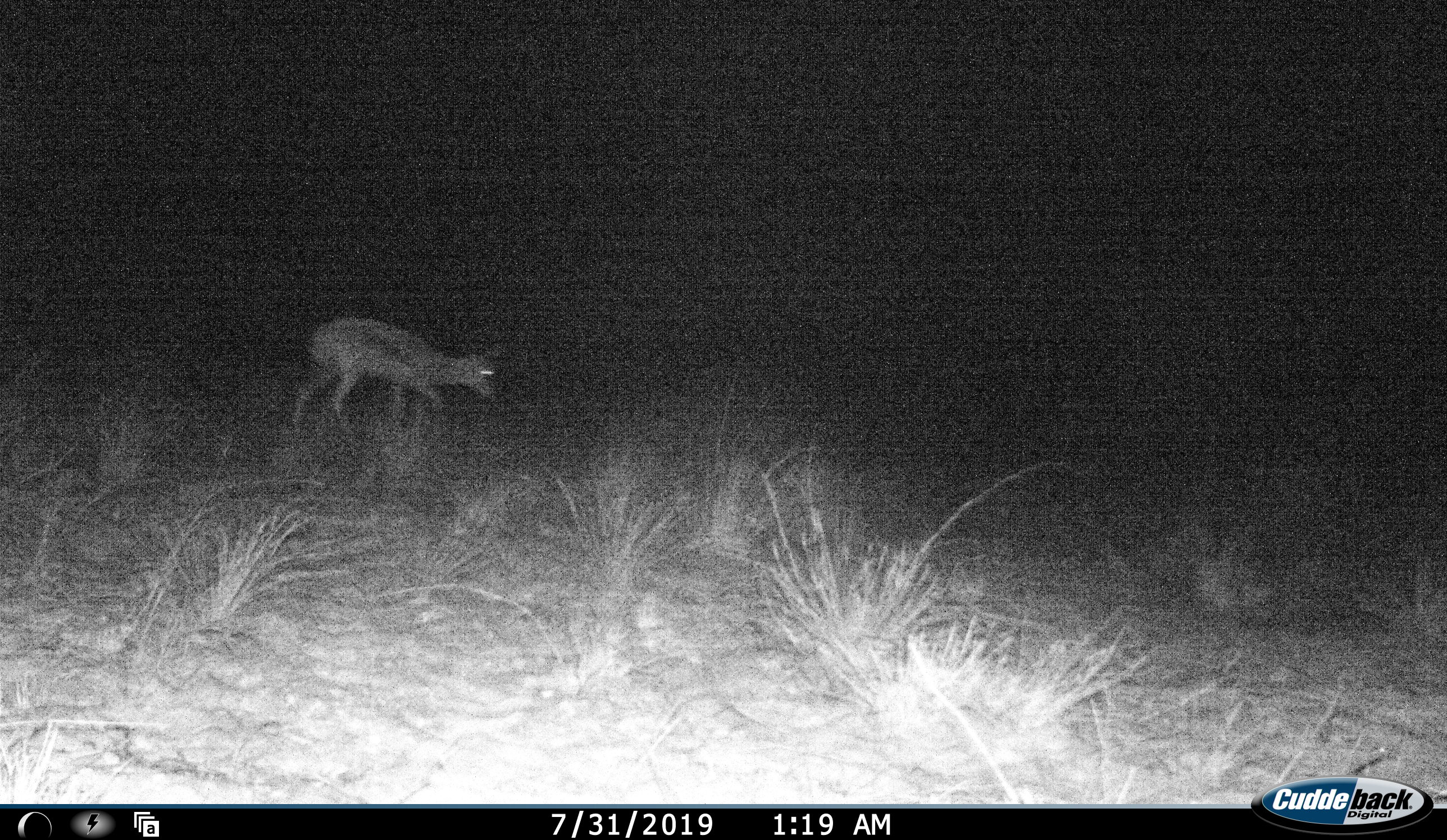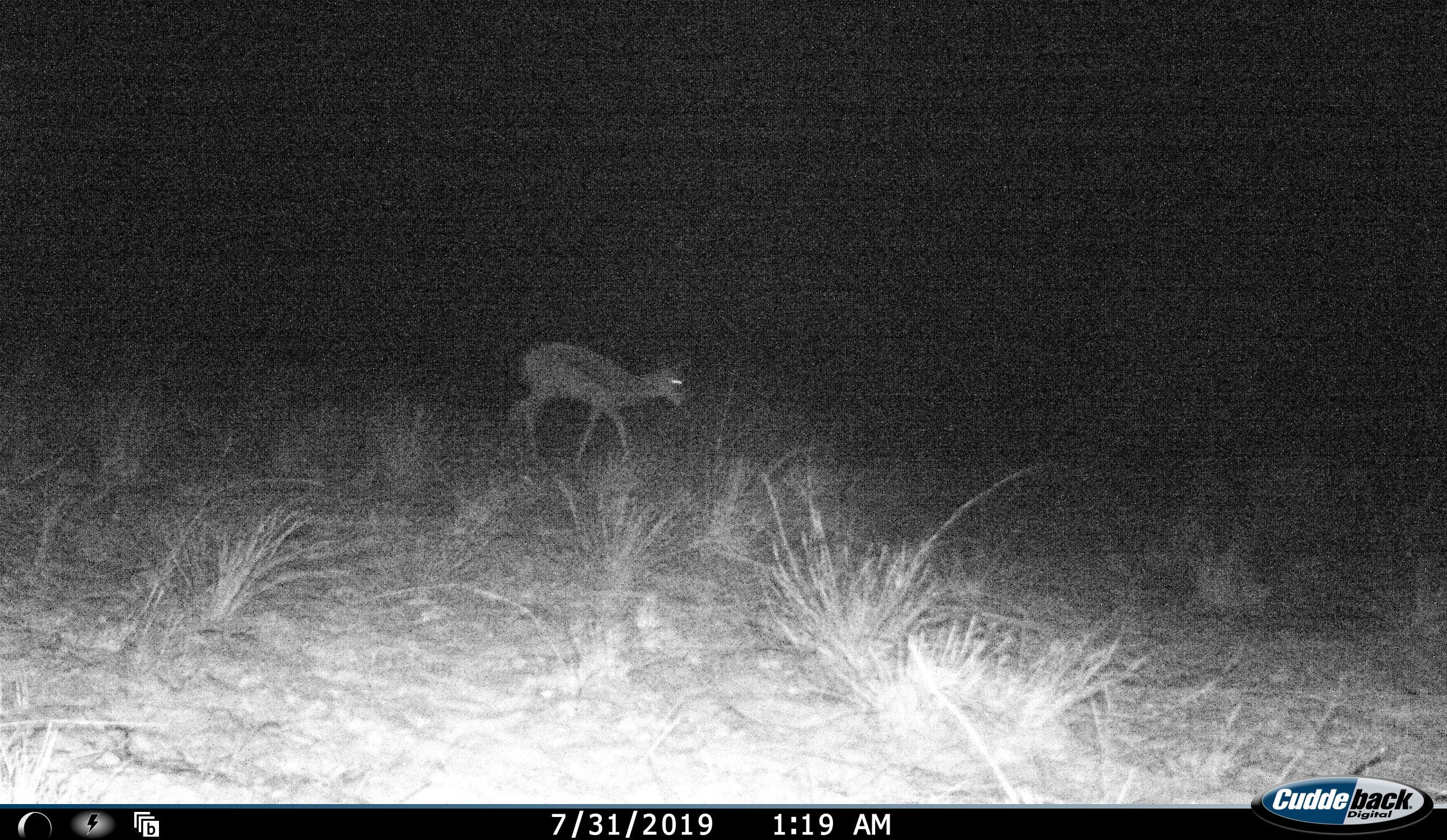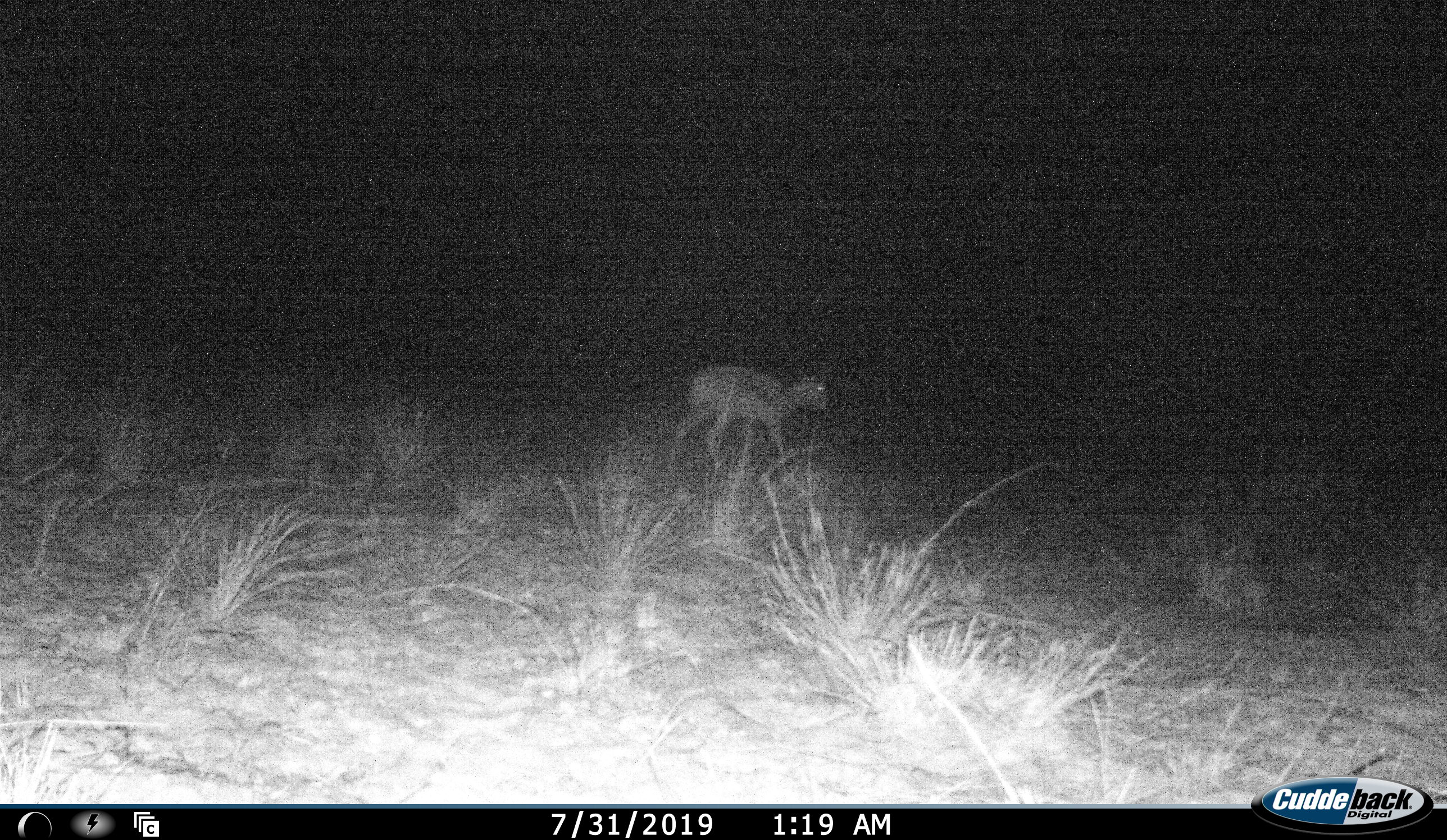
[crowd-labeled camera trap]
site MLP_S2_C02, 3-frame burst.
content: unidentified animal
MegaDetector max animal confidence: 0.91